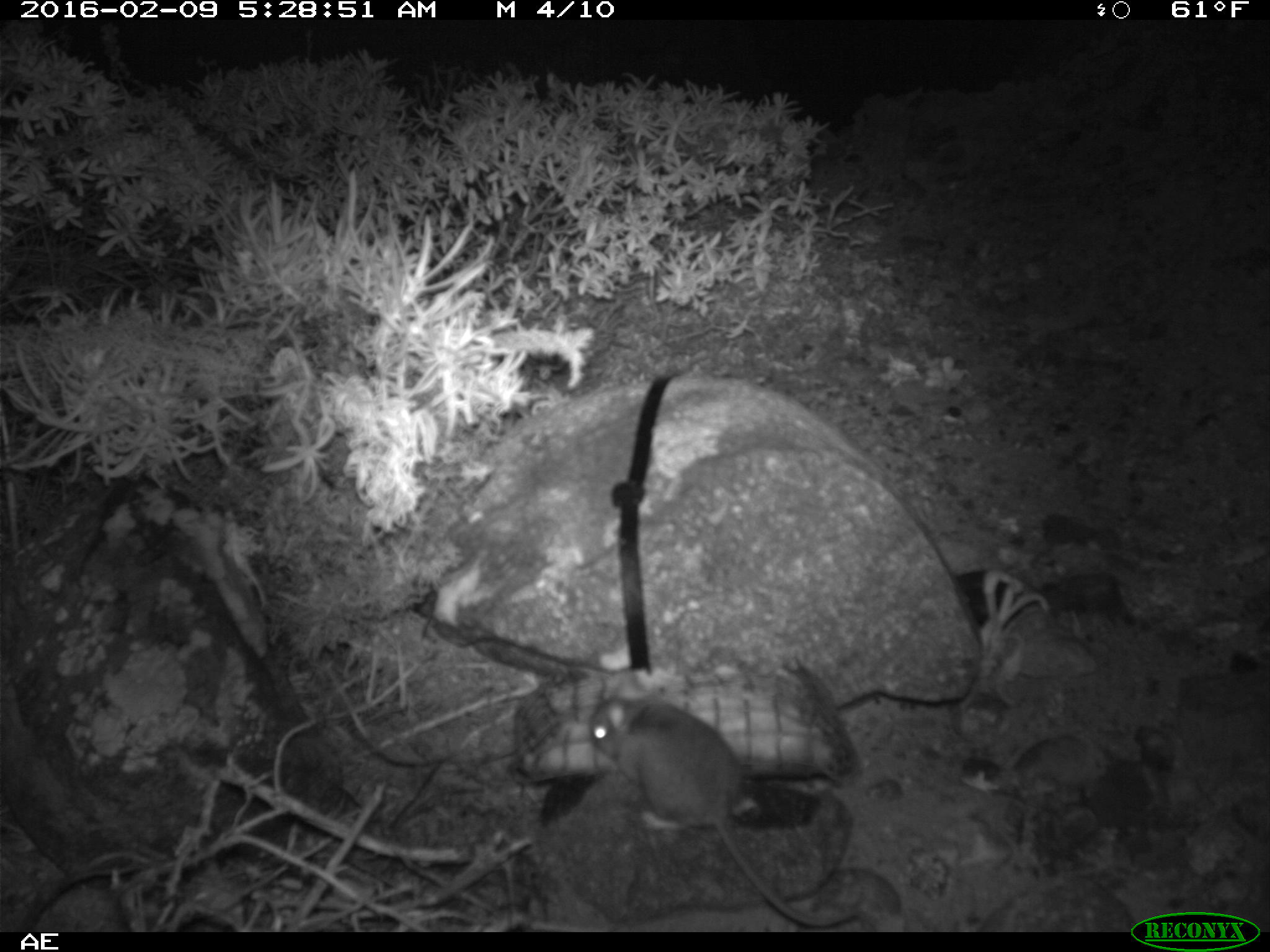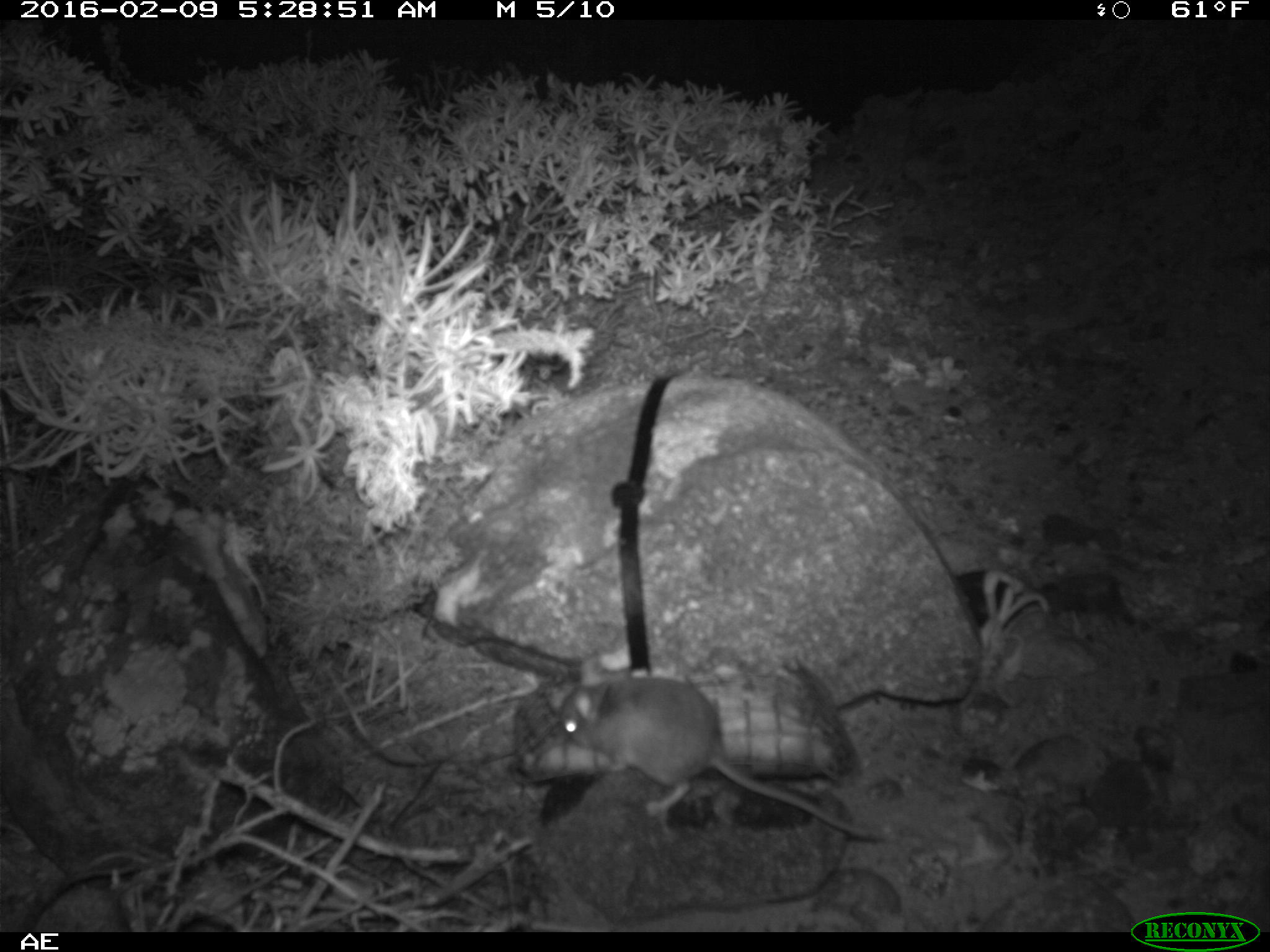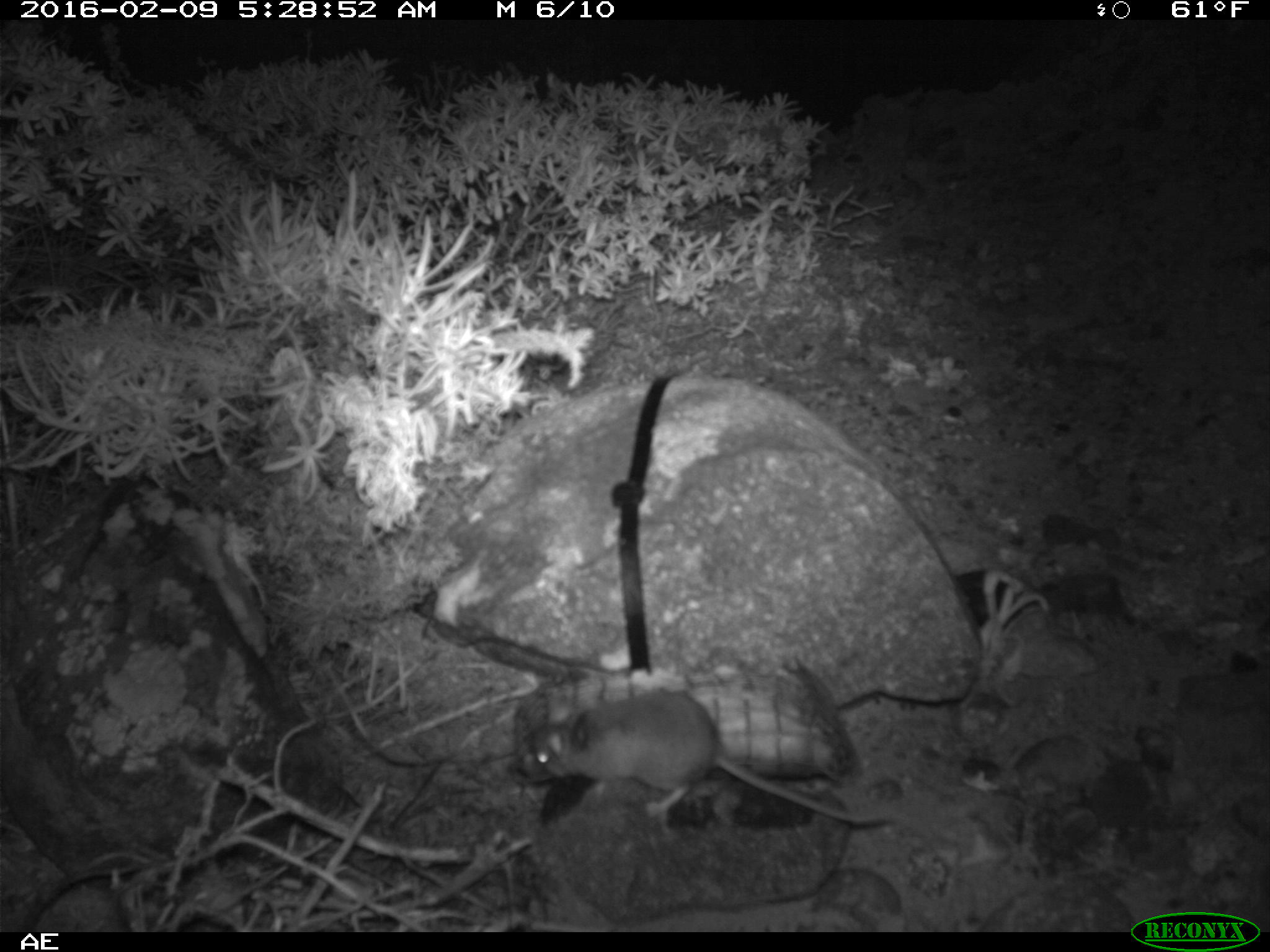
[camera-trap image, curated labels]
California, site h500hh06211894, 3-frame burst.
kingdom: Animalia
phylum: Chordata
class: Mammalia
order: Rodentia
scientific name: Rodentia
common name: rodent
Rodent (Rodentia).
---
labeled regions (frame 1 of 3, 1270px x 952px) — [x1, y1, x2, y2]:
rodent: [589, 695, 866, 929]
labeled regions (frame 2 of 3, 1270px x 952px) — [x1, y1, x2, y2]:
rodent: [561, 656, 886, 840]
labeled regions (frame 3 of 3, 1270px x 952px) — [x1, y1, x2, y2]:
rodent: [531, 687, 894, 826]